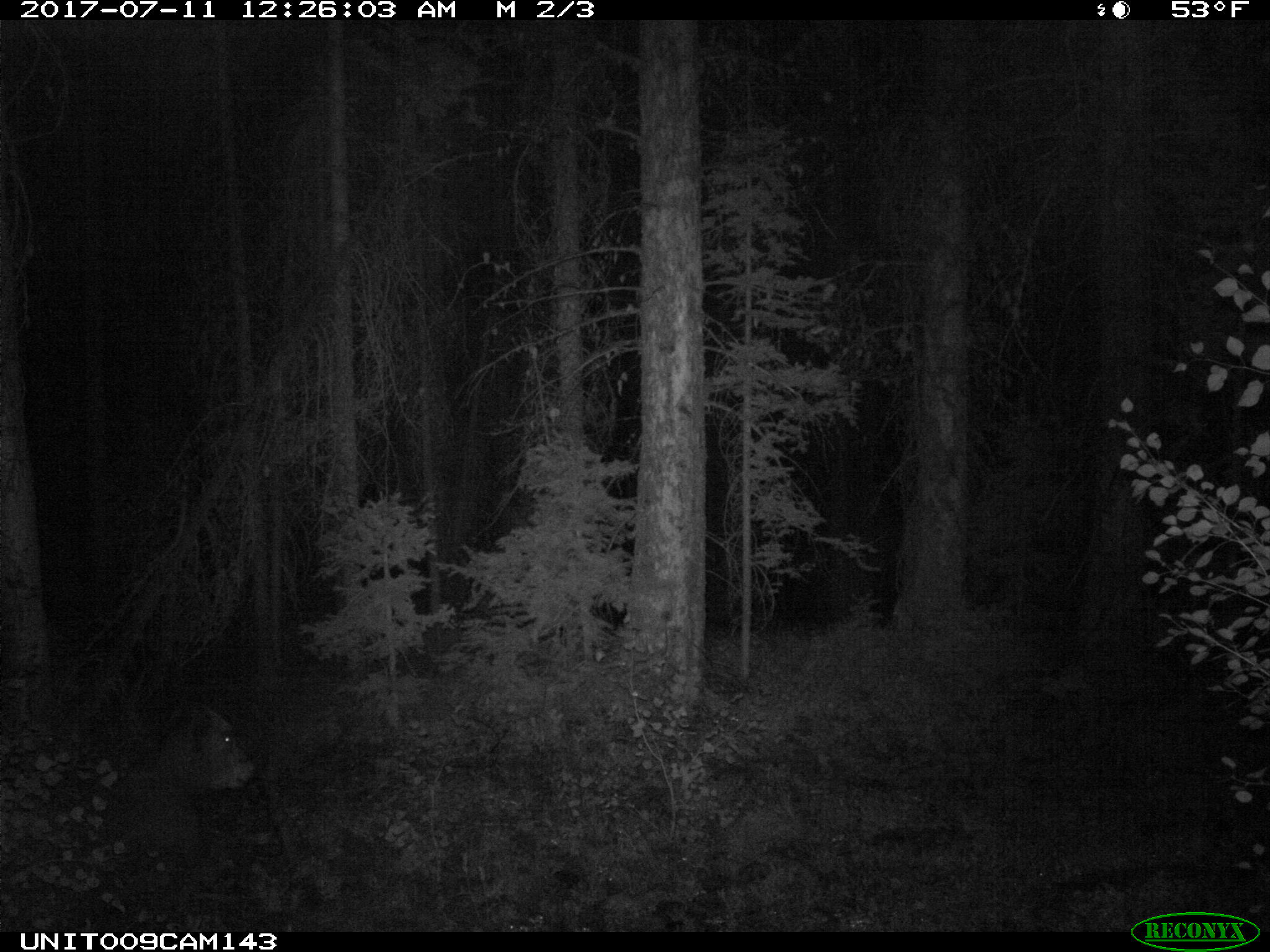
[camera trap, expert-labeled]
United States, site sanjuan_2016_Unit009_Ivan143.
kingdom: Animalia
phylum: Chordata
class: Mammalia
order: Artiodactyla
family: Bovidae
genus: Bos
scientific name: Bos taurus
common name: domestic cow